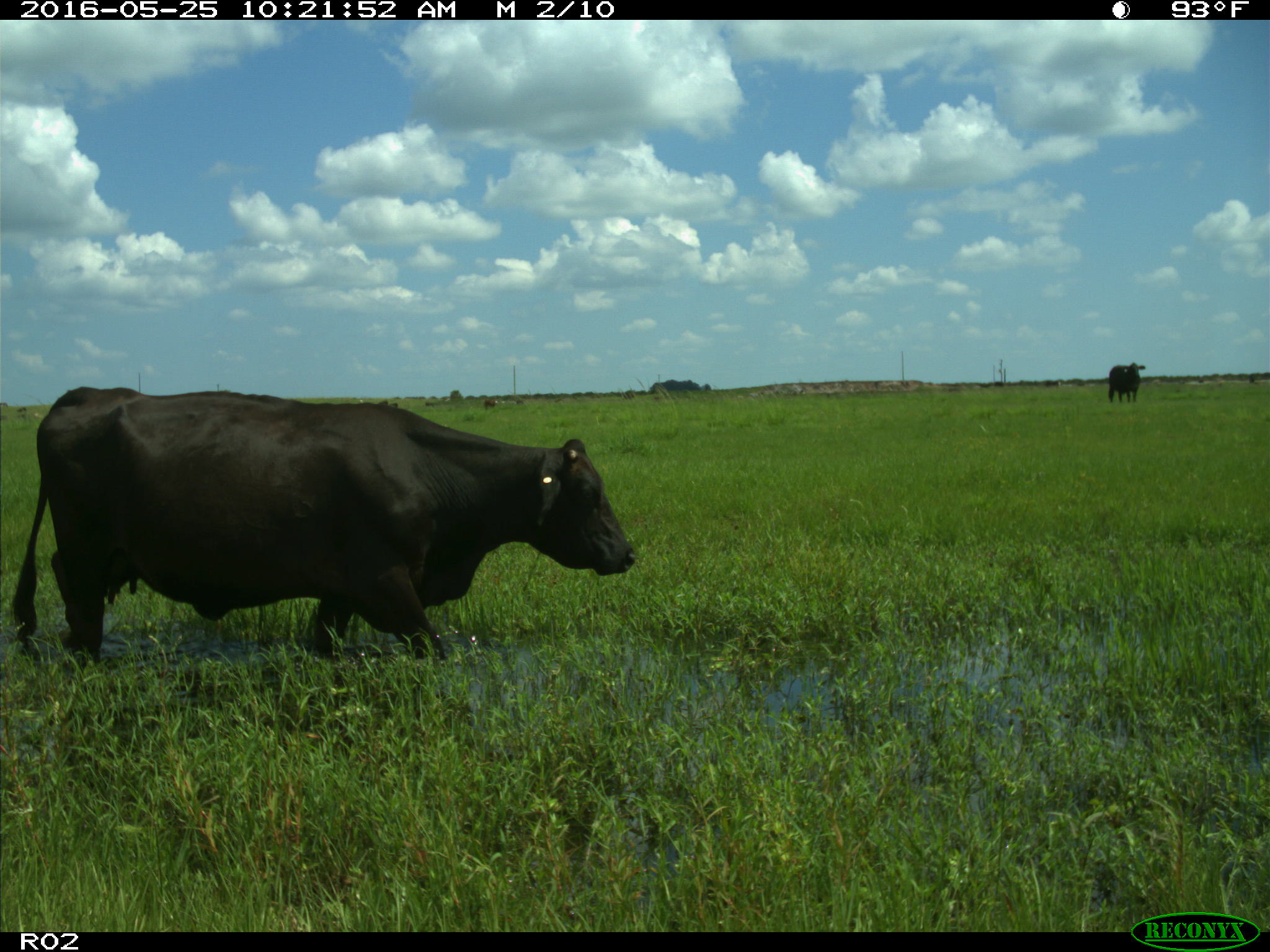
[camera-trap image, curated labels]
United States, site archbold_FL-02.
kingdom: Animalia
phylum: Chordata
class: Mammalia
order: Artiodactyla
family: Bovidae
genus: Bos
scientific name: Bos taurus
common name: domestic cow